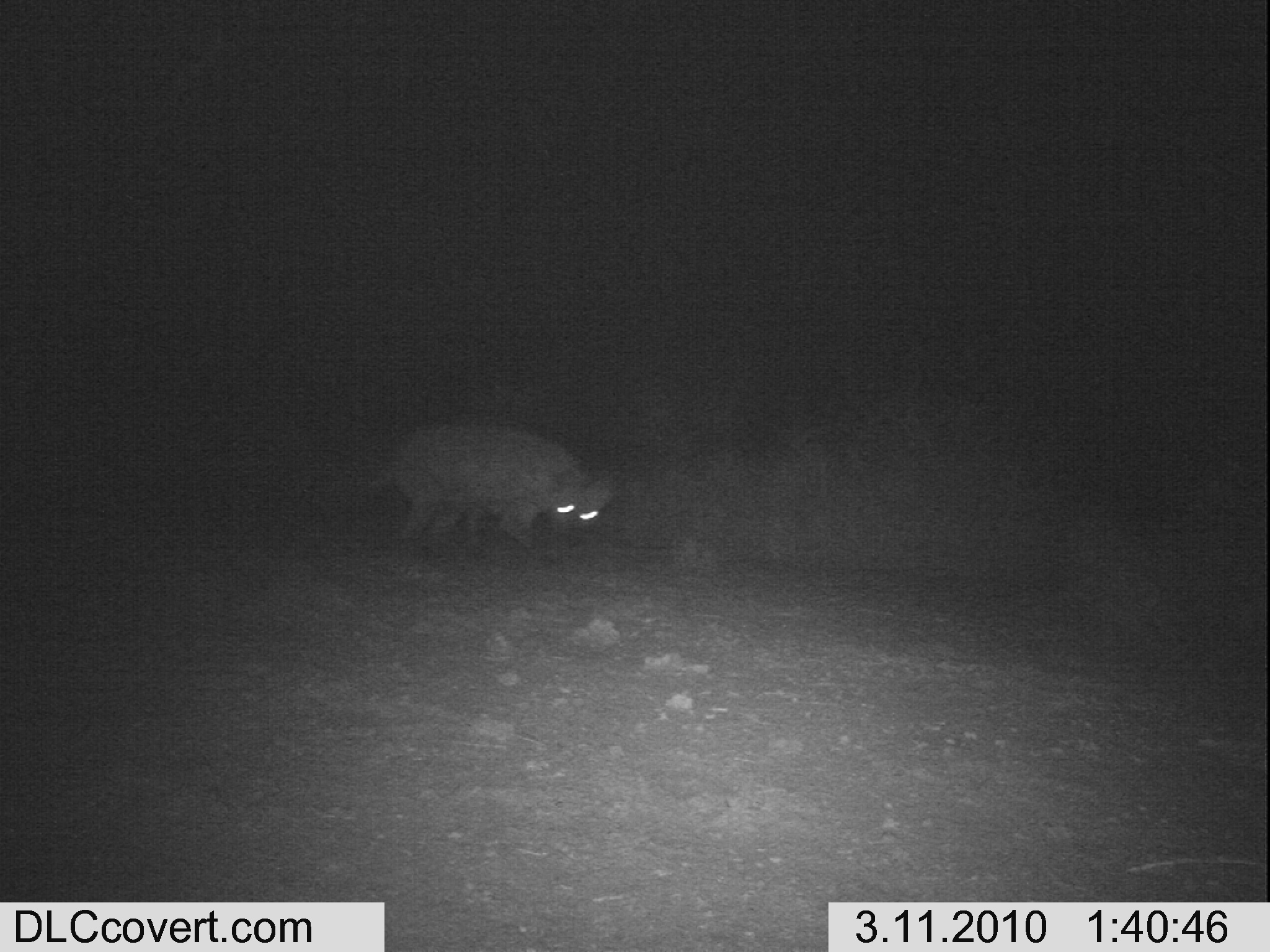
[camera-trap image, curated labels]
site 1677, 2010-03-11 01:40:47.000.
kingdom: Animalia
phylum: Chordata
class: Mammalia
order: Carnivora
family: Hyaenidae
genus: Crocuta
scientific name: Crocuta crocuta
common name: spotted hyena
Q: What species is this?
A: Crocuta crocuta (spotted hyena).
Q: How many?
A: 1.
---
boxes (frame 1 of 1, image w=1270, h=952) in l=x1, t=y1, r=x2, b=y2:
crocuta crocuta: l=361, t=418, r=621, b=558